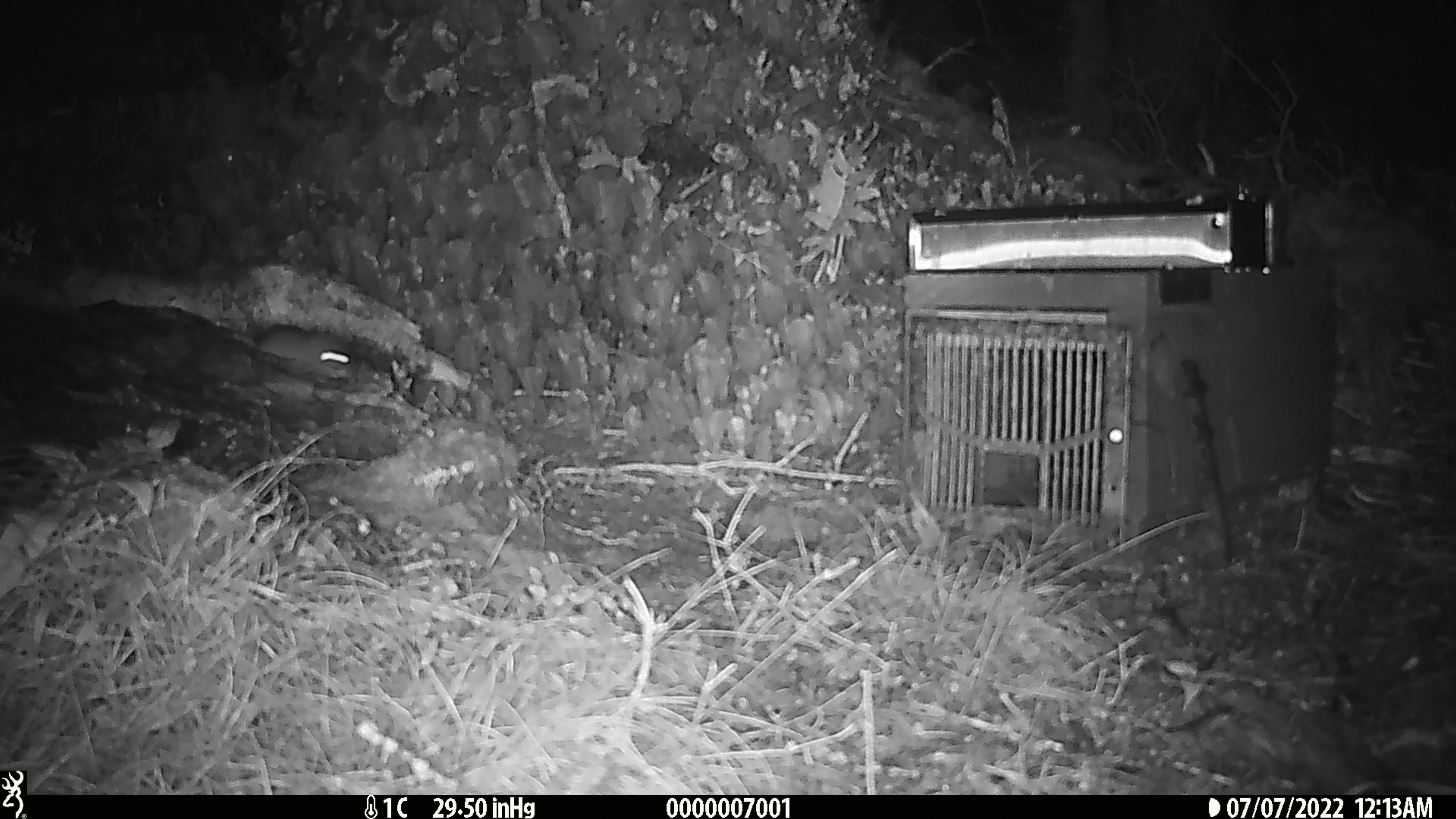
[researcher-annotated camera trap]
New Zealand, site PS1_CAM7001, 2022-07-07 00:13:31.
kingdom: Animalia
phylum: Chordata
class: Mammalia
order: Rodentia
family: Muridae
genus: Mus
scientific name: Mus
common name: mouse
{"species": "mouse (Mus)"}